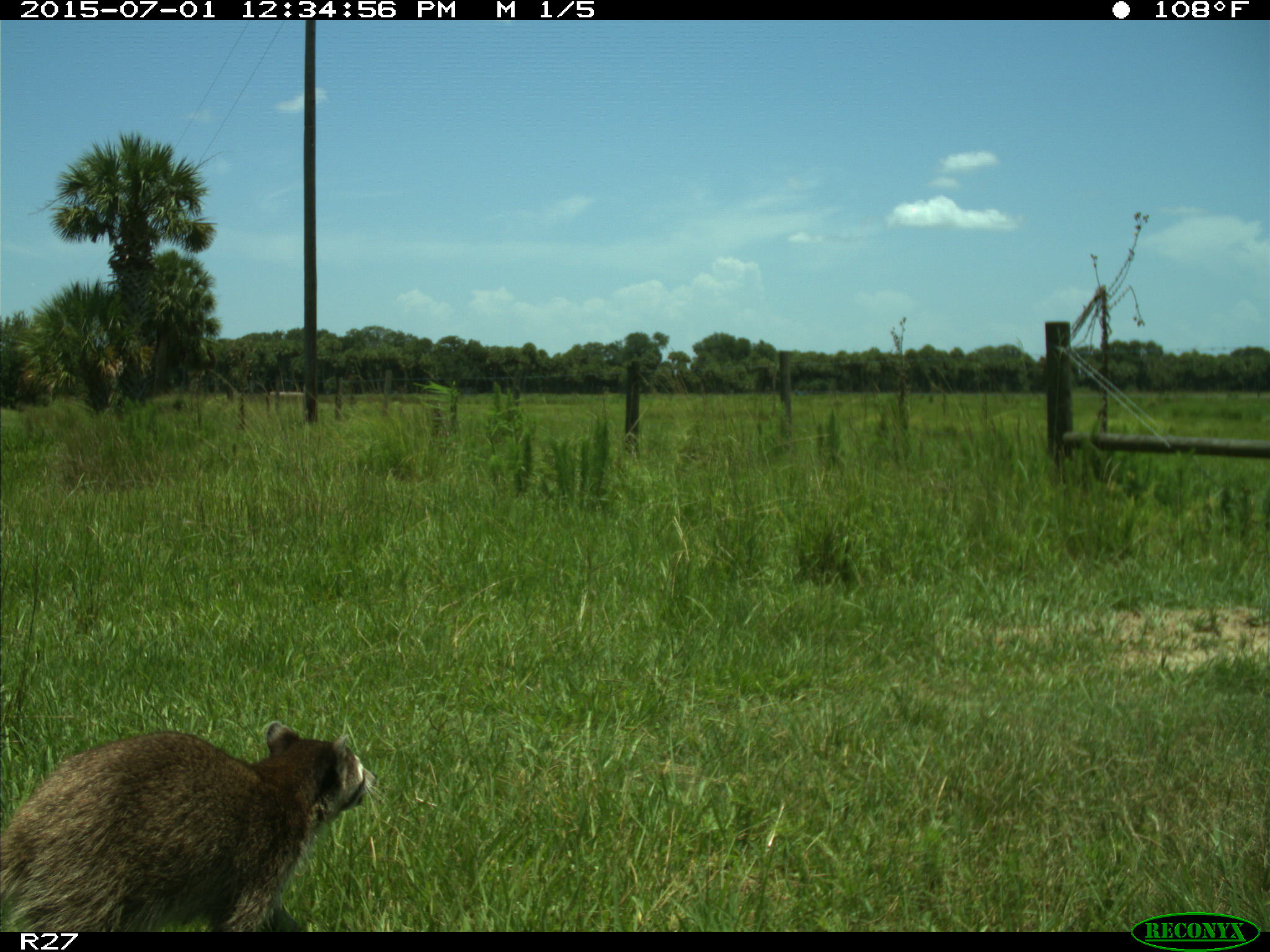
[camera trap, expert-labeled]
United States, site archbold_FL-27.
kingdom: Animalia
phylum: Chordata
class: Mammalia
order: Carnivora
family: Procyonidae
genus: Procyon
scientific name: Procyon lotor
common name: common raccoon